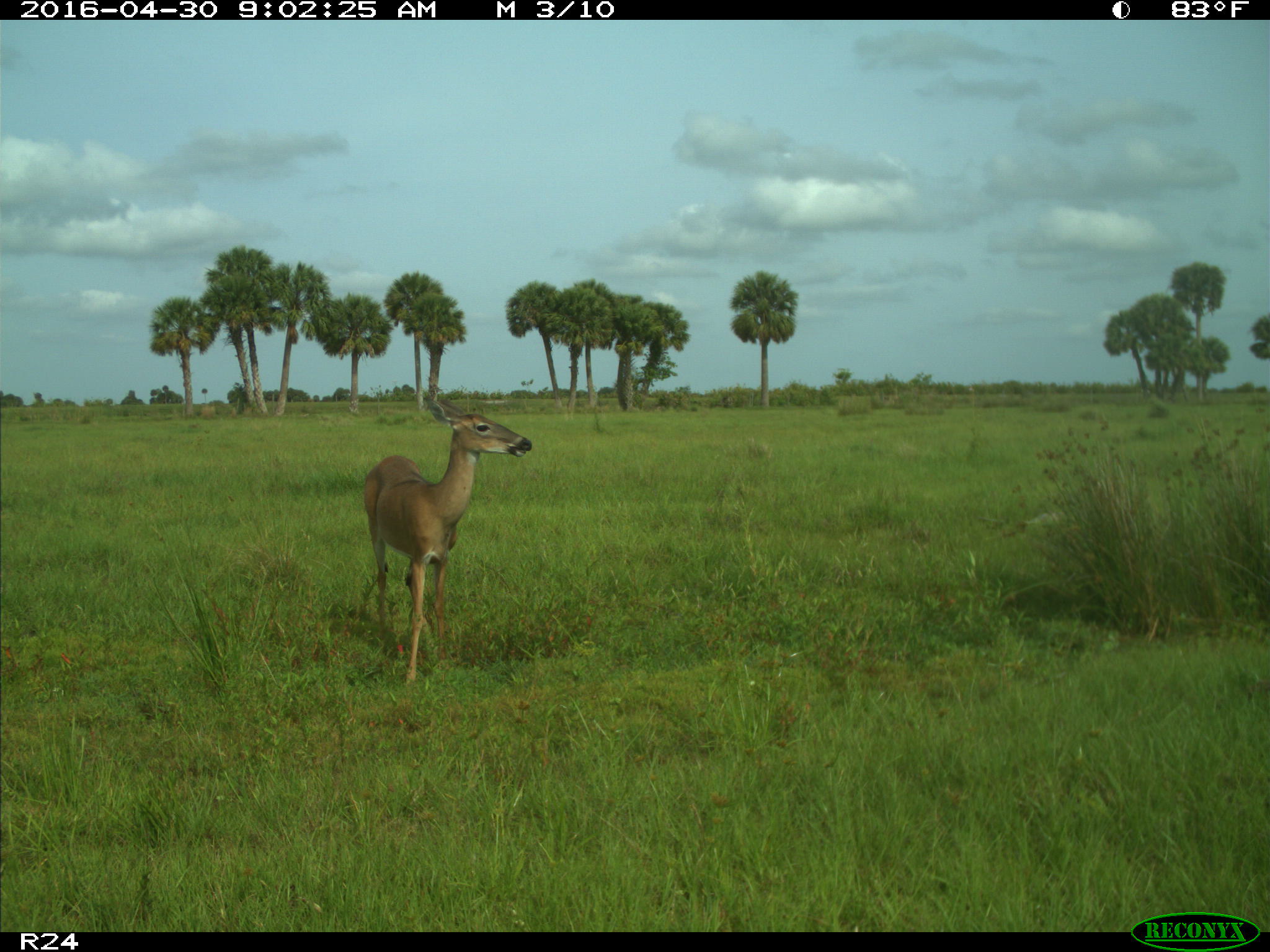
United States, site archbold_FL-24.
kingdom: Animalia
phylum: Chordata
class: Mammalia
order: Artiodactyla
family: Cervidae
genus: Odocoileus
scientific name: Odocoileus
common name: deer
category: unidentified deer